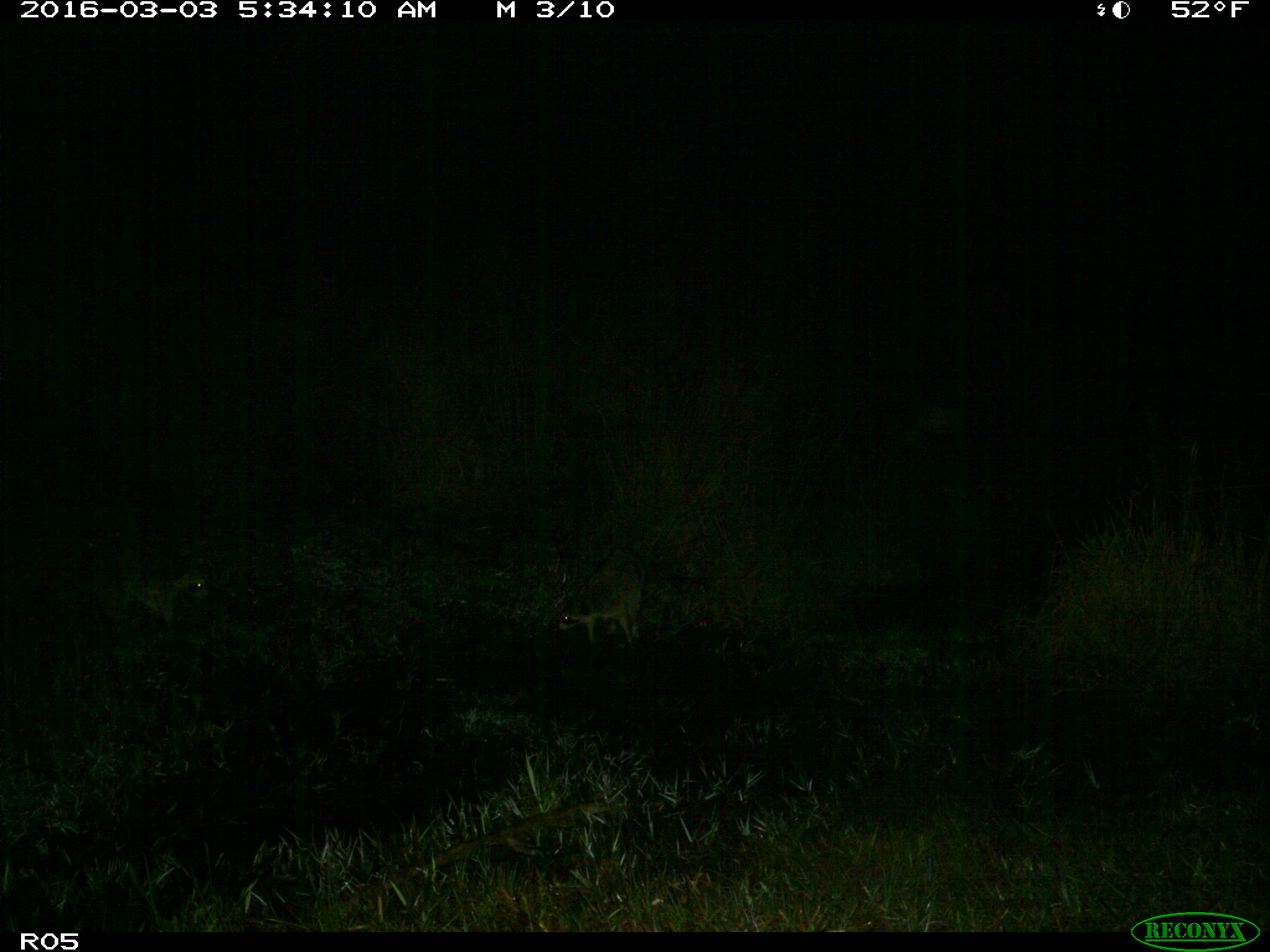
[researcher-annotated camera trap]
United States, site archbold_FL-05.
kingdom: Animalia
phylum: Chordata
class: Mammalia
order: Carnivora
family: Procyonidae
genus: Procyon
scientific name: Procyon lotor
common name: common raccoon